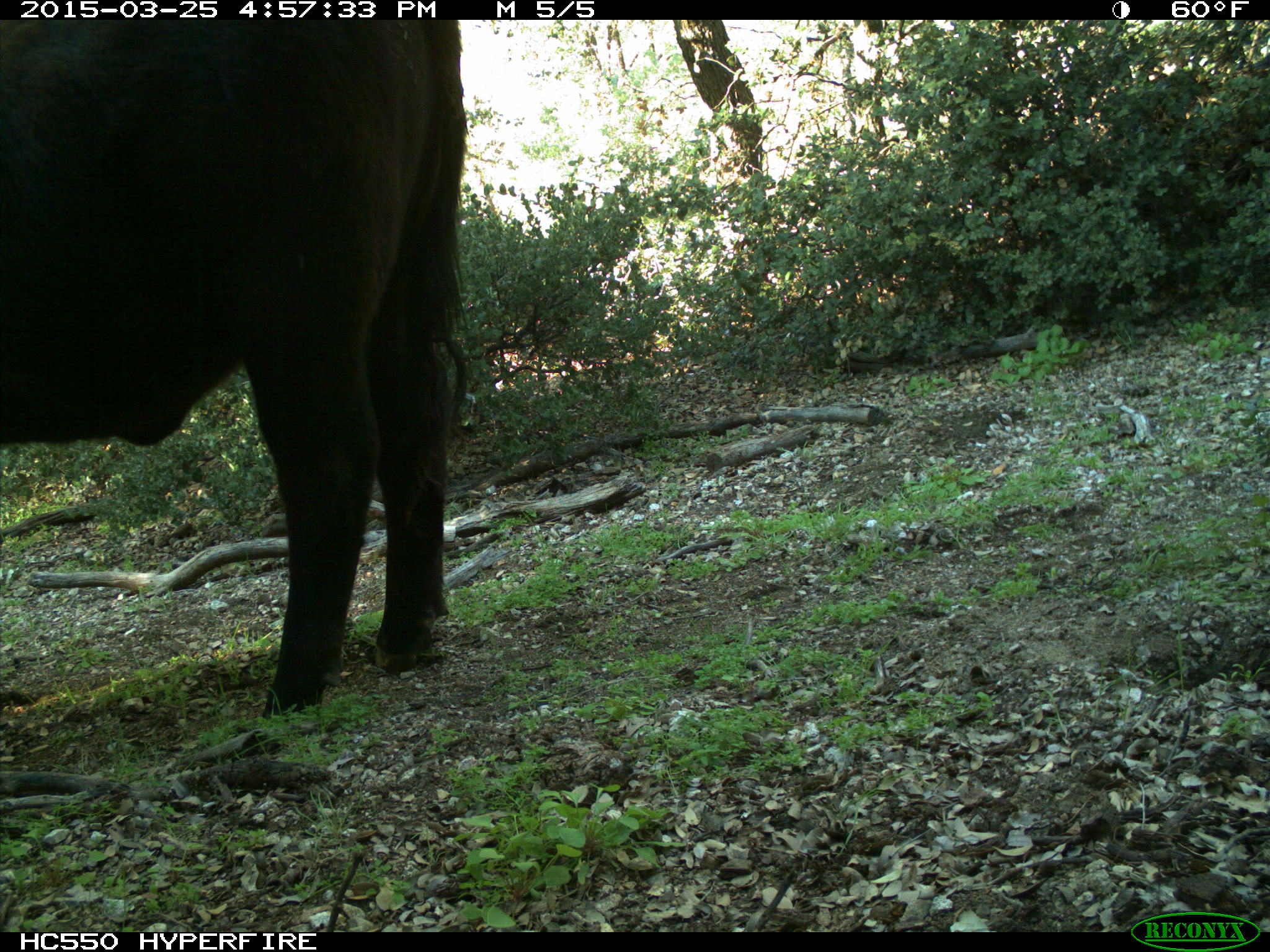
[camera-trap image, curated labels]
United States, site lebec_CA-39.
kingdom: Animalia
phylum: Chordata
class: Mammalia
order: Artiodactyla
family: Bovidae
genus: Bos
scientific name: Bos taurus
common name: domestic cow